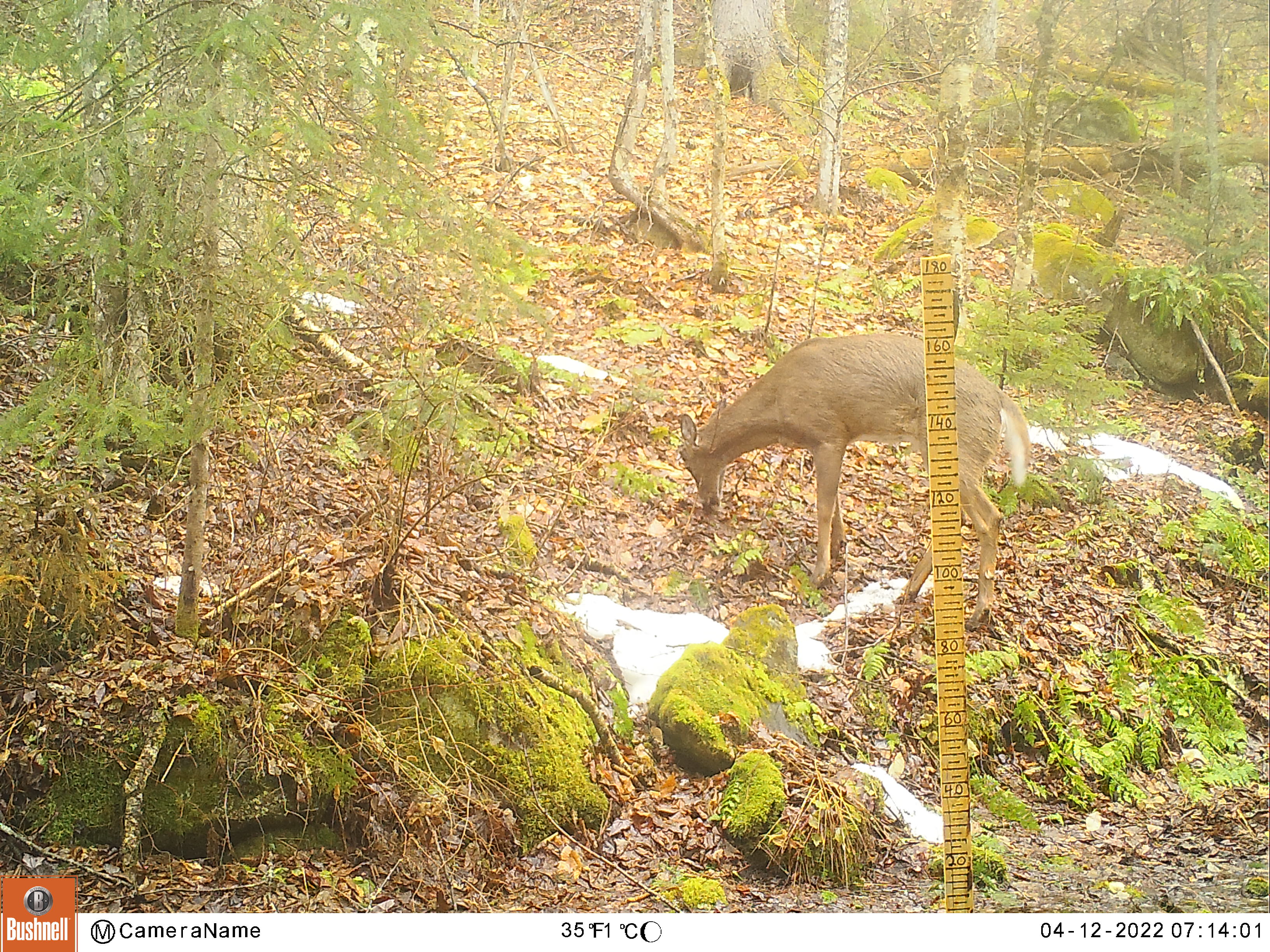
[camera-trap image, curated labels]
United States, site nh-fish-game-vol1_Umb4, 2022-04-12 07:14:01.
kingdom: Animalia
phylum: Chordata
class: Mammalia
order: Artiodactyla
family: Cervidae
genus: Odocoileus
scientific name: Odocoileus virginianus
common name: white-tailed deer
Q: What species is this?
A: White-tailed deer (Odocoileus virginianus).